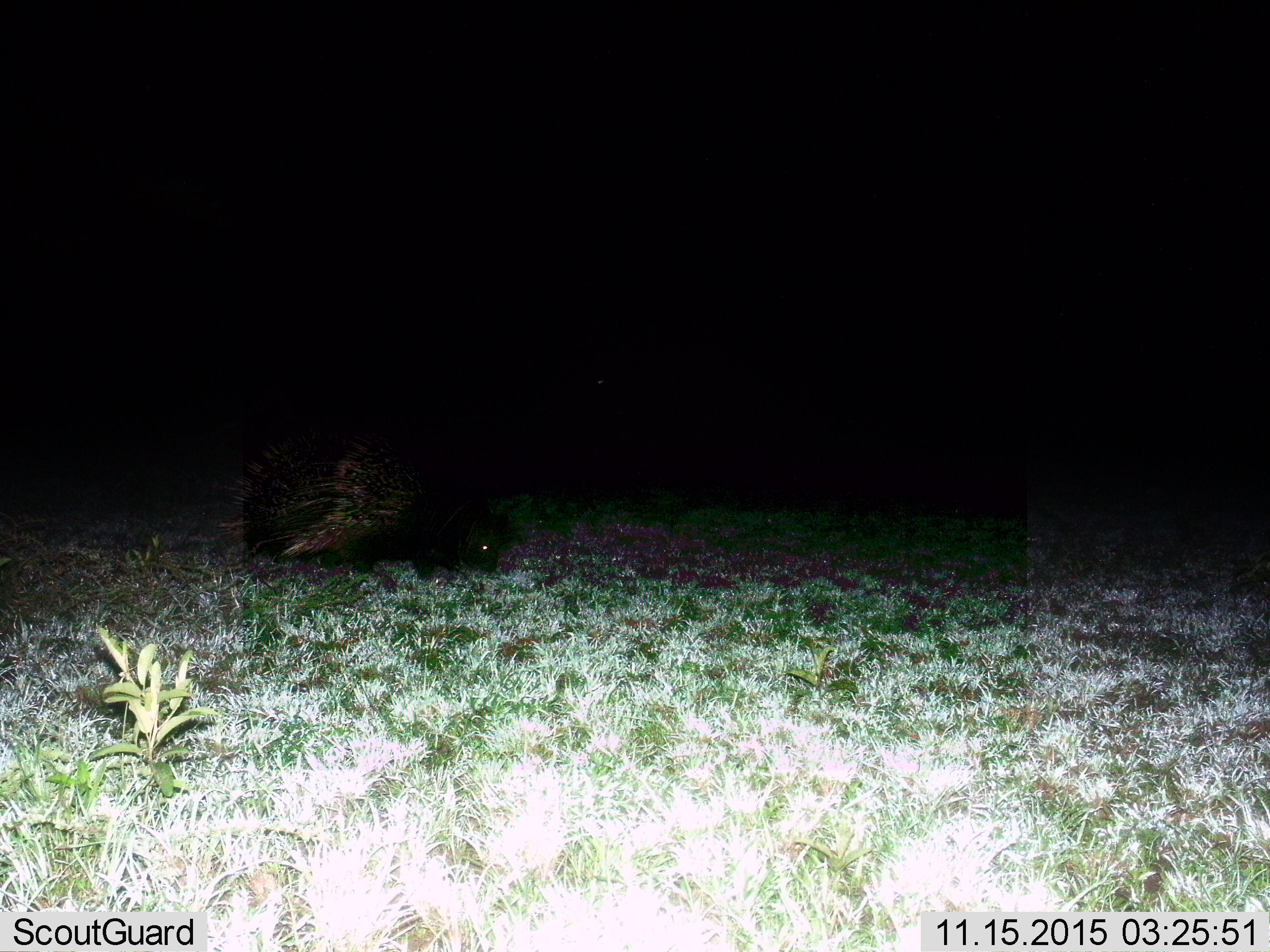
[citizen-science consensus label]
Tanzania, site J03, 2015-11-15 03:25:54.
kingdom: Animalia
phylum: Chordata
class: Mammalia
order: Rodentia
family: Hystricidae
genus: Hystrix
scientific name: Hystrix cristata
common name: crested porcupine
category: porcupine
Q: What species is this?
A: Porcupine (crested porcupine) (Hystrix cristata).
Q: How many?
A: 1.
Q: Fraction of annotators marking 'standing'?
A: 25%.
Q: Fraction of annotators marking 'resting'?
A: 0%.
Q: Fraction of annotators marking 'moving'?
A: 62%.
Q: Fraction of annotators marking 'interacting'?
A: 0%.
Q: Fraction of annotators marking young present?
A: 0%.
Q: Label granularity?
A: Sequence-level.